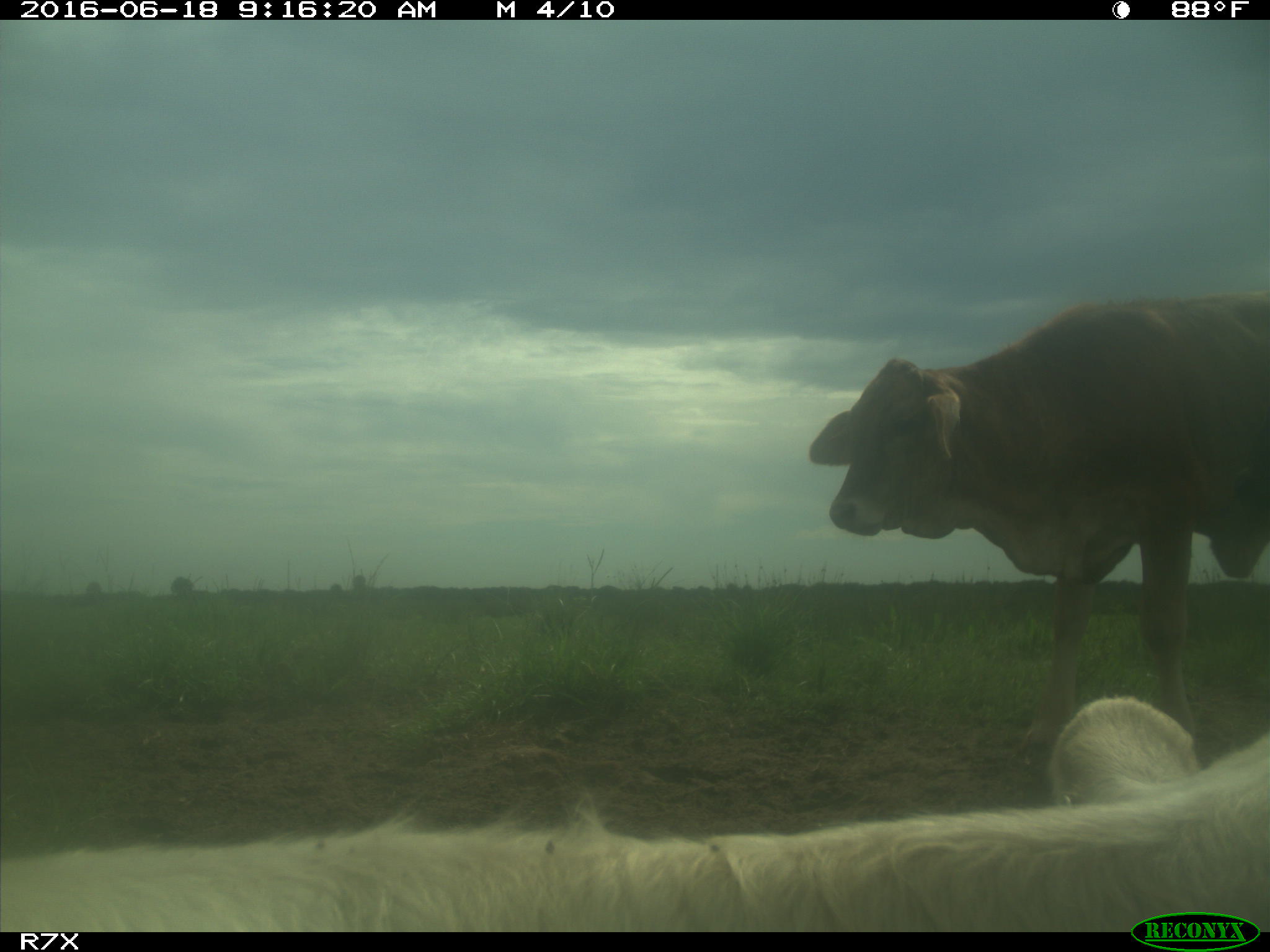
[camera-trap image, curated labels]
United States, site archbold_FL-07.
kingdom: Animalia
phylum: Chordata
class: Mammalia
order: Artiodactyla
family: Bovidae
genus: Bos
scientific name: Bos taurus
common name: domestic cow